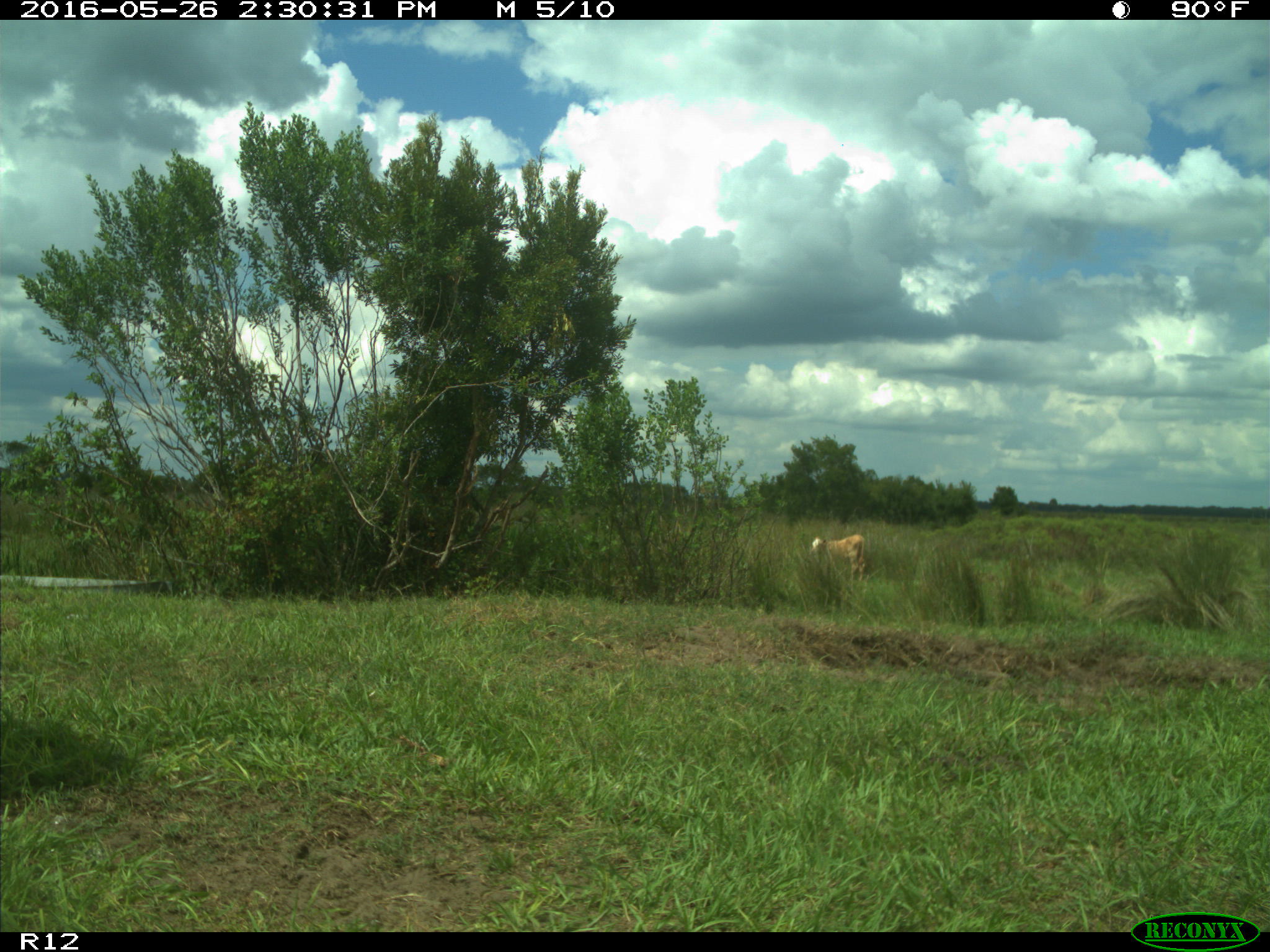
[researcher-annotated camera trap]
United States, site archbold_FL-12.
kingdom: Animalia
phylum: Chordata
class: Mammalia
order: Artiodactyla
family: Bovidae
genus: Bos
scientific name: Bos taurus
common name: domestic cow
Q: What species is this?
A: Bos taurus (domestic cow).